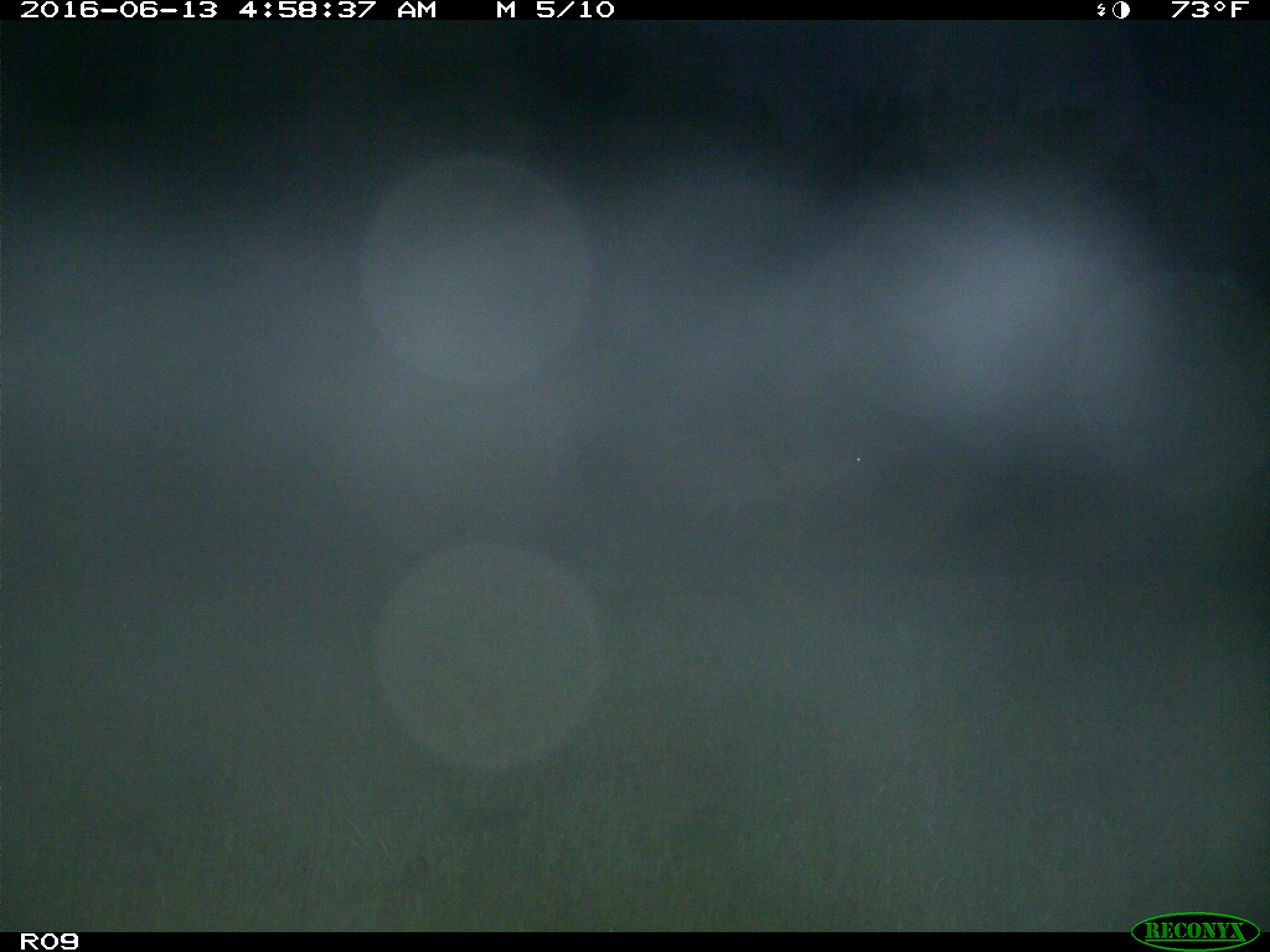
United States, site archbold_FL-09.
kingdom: Animalia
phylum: Chordata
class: Mammalia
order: Artiodactyla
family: Cervidae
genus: Odocoileus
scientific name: Odocoileus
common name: deer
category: unidentified deer